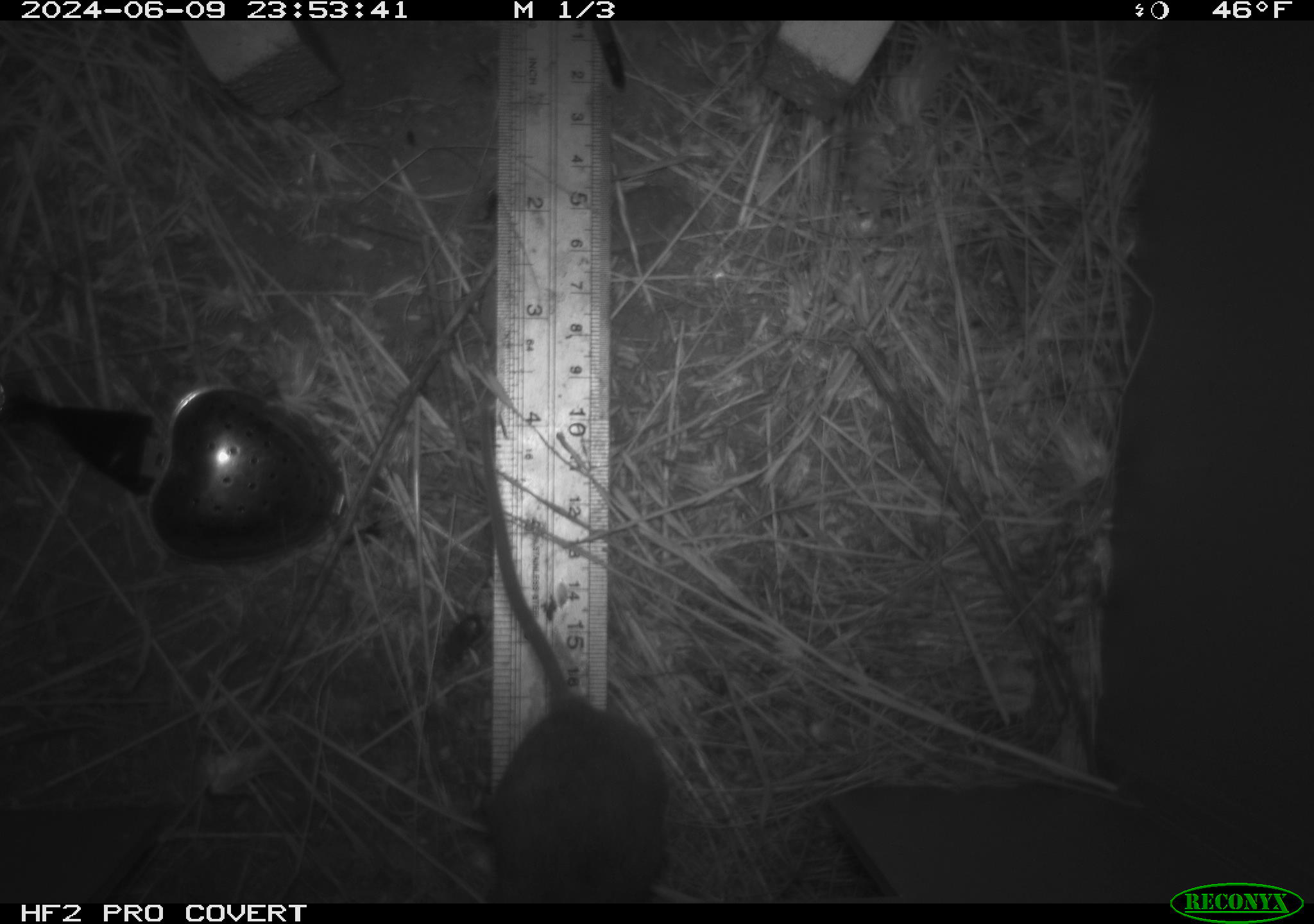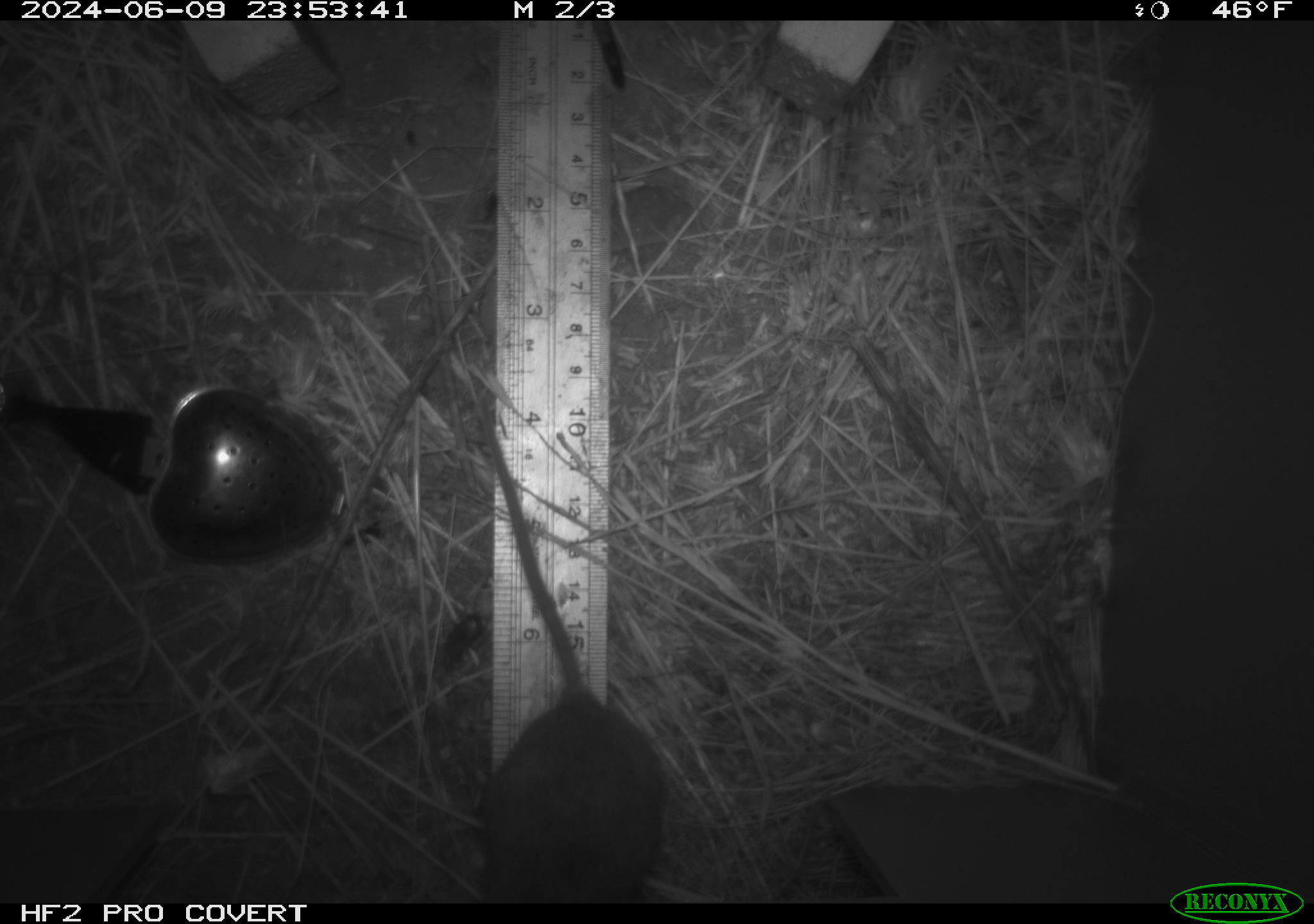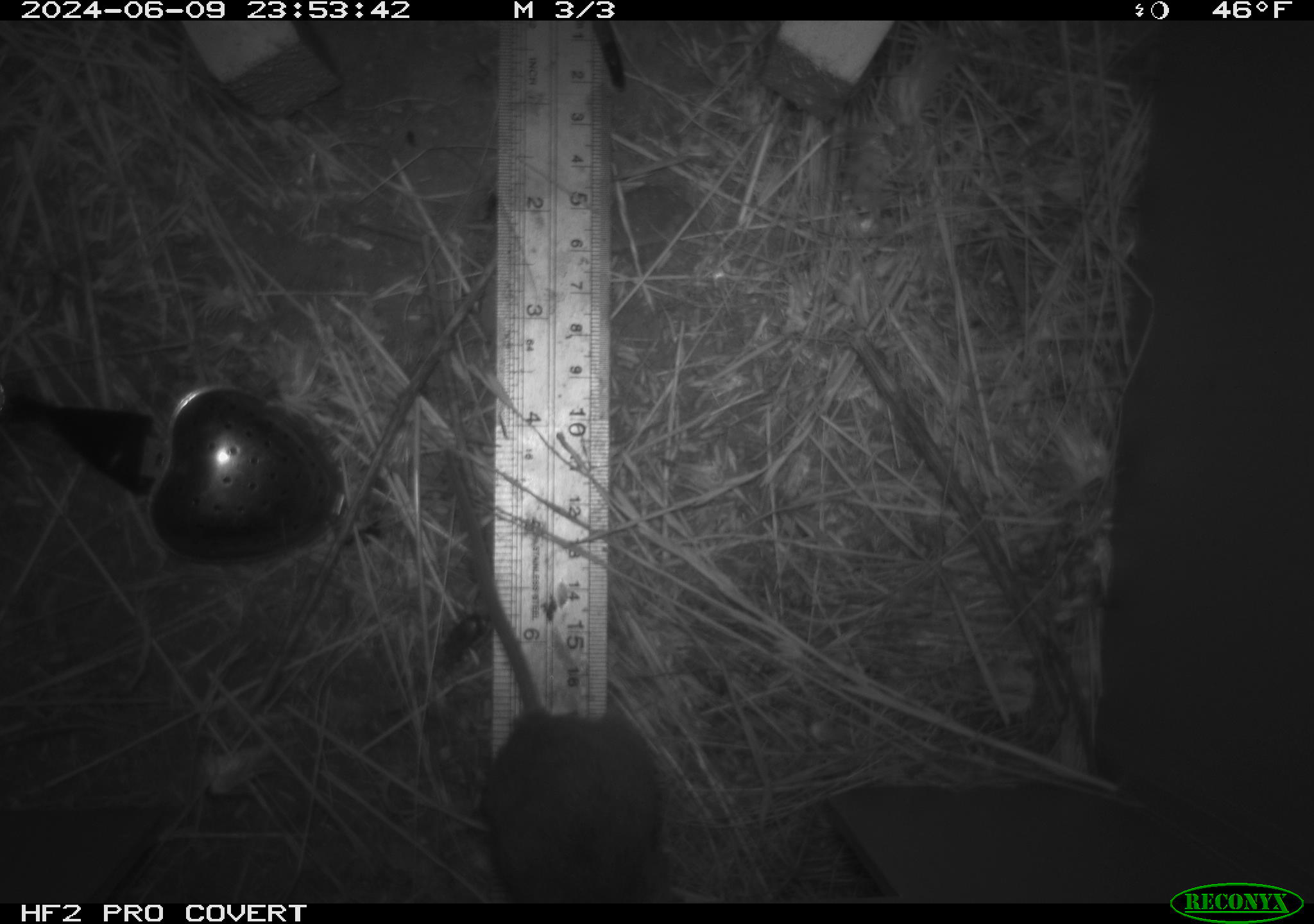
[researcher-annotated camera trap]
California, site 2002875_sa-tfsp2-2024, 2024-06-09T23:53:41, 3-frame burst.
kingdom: Animalia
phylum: Chordata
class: Mammalia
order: Rodentia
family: Cricetidae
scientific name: Arvicolinae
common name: voles, lemmings, and muskrats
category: arvicolinae subfamily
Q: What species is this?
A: Arvicolinae subfamily (voles, lemmings, and muskrats) (Arvicolinae).